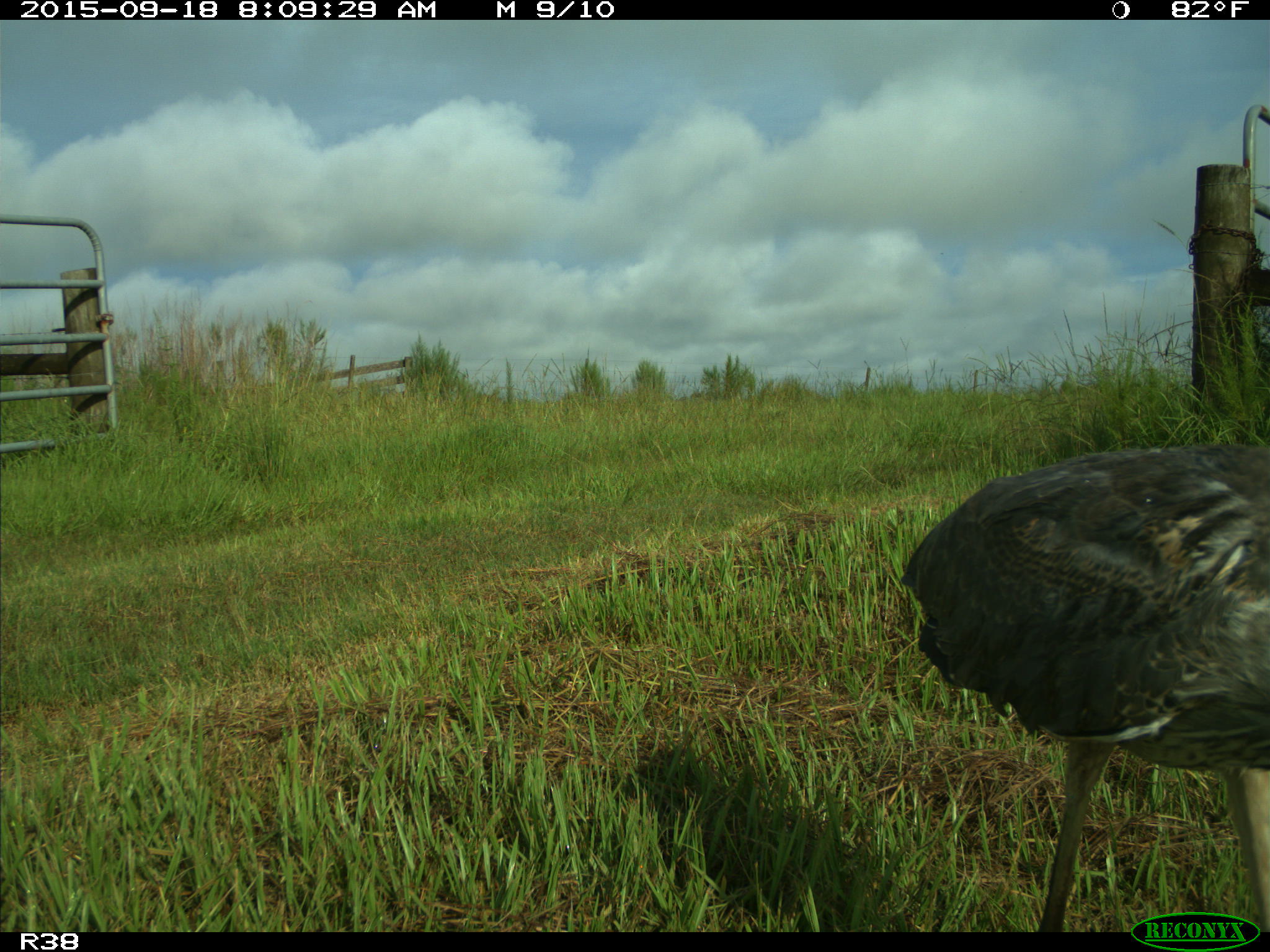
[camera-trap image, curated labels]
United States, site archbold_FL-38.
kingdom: Animalia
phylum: Chordata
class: Aves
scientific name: Aves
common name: birds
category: unidentified bird